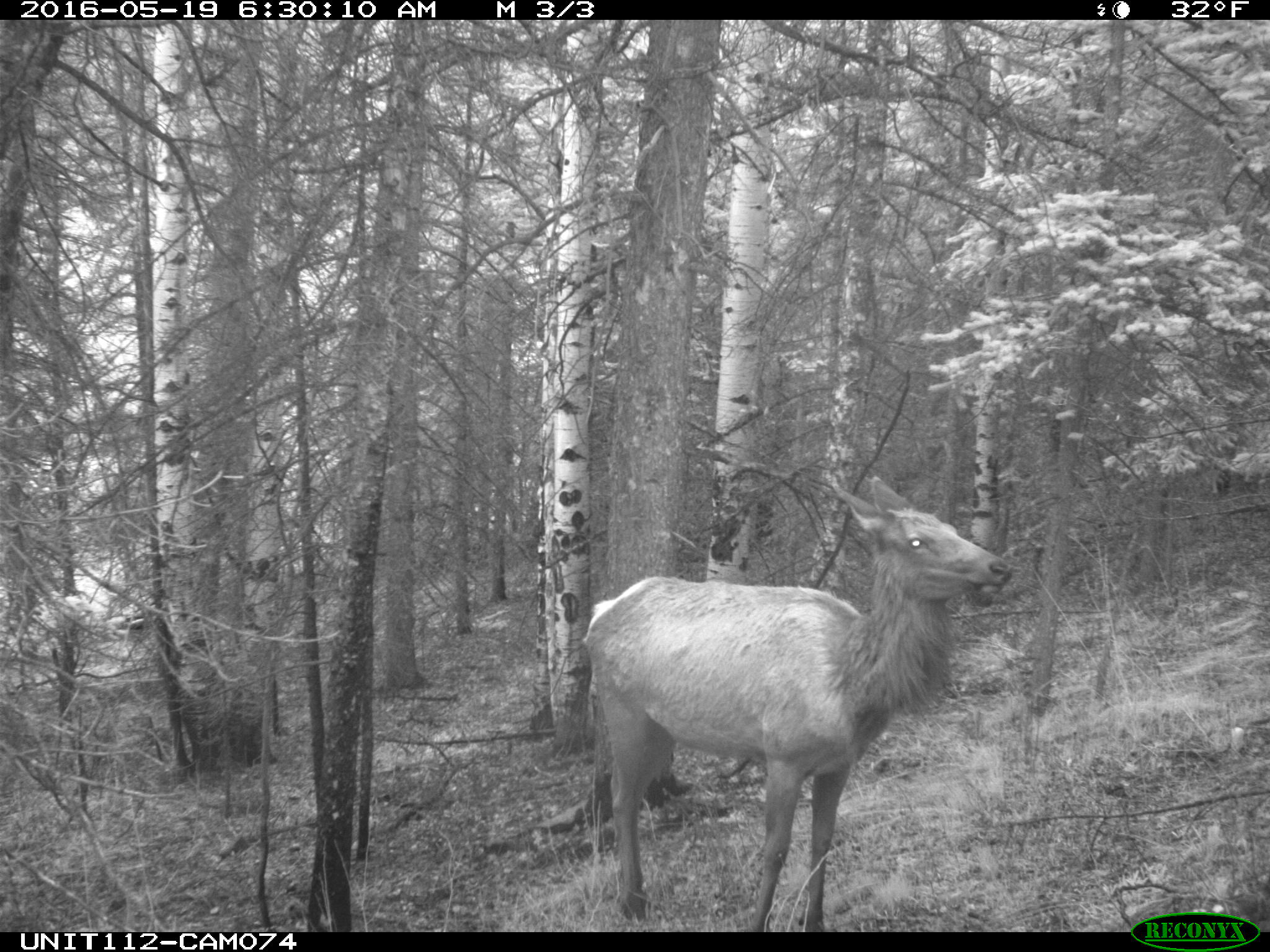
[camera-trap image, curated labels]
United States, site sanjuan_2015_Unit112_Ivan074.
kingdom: Animalia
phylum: Chordata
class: Mammalia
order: Artiodactyla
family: Cervidae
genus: Cervus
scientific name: Cervus elaphus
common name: red deer